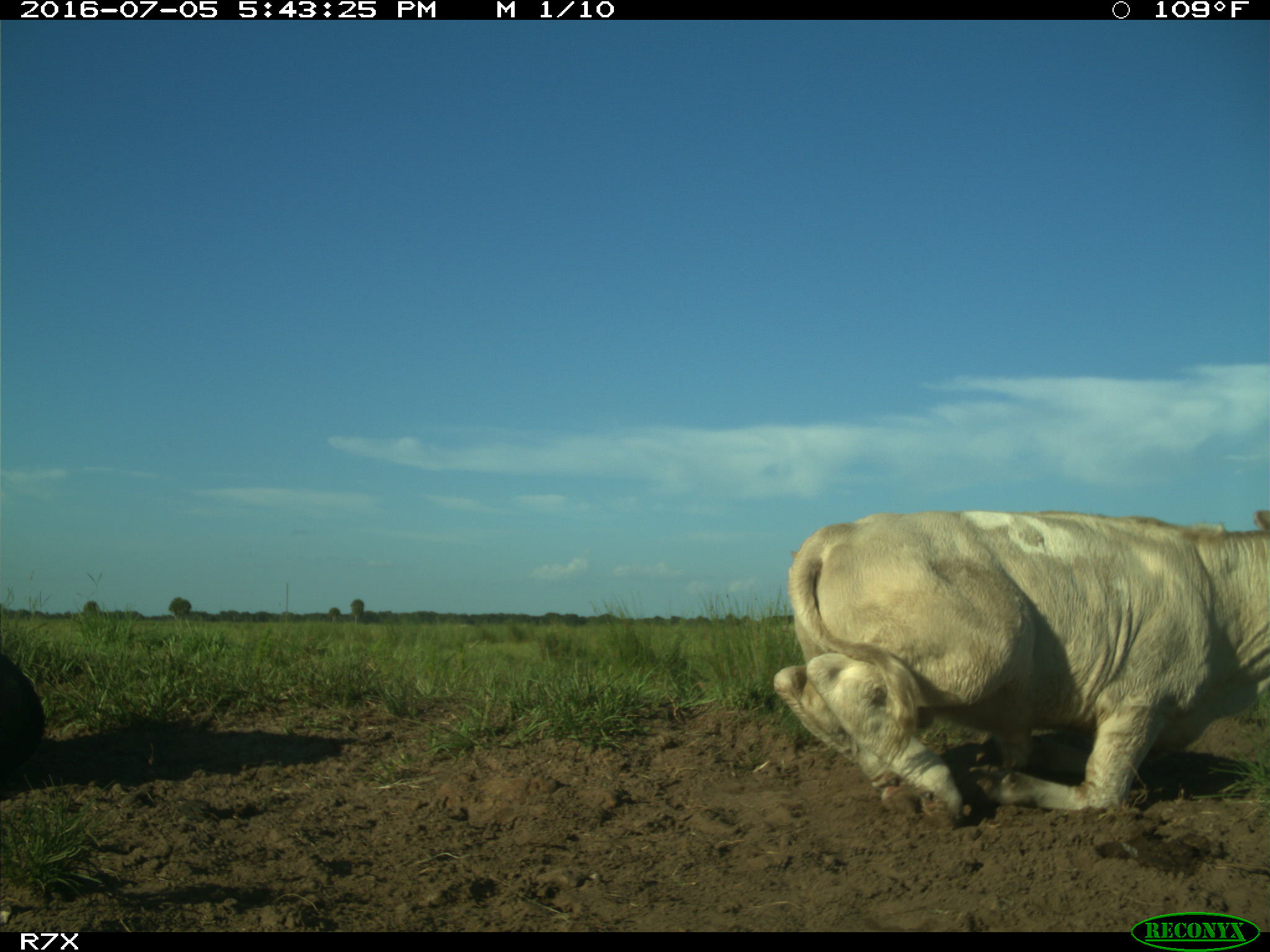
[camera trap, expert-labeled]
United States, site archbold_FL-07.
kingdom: Animalia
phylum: Chordata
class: Mammalia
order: Artiodactyla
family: Bovidae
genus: Bos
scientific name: Bos taurus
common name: domestic cow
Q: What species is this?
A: Bos taurus (domestic cow).